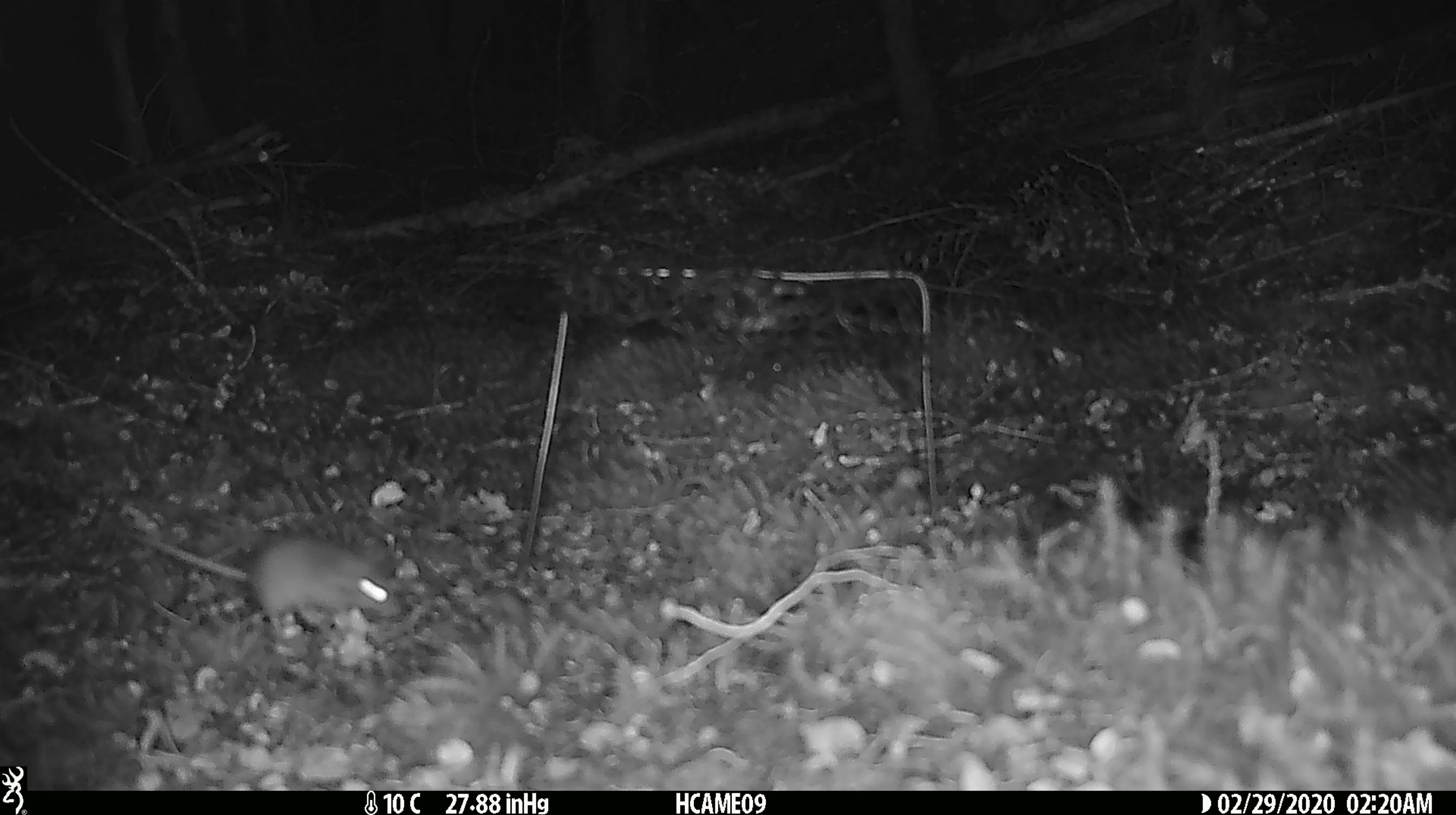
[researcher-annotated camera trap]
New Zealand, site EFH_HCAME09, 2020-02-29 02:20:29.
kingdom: Animalia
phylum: Chordata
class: Mammalia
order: Rodentia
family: Muridae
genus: Mus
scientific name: Mus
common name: mouse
Mouse (Mus).